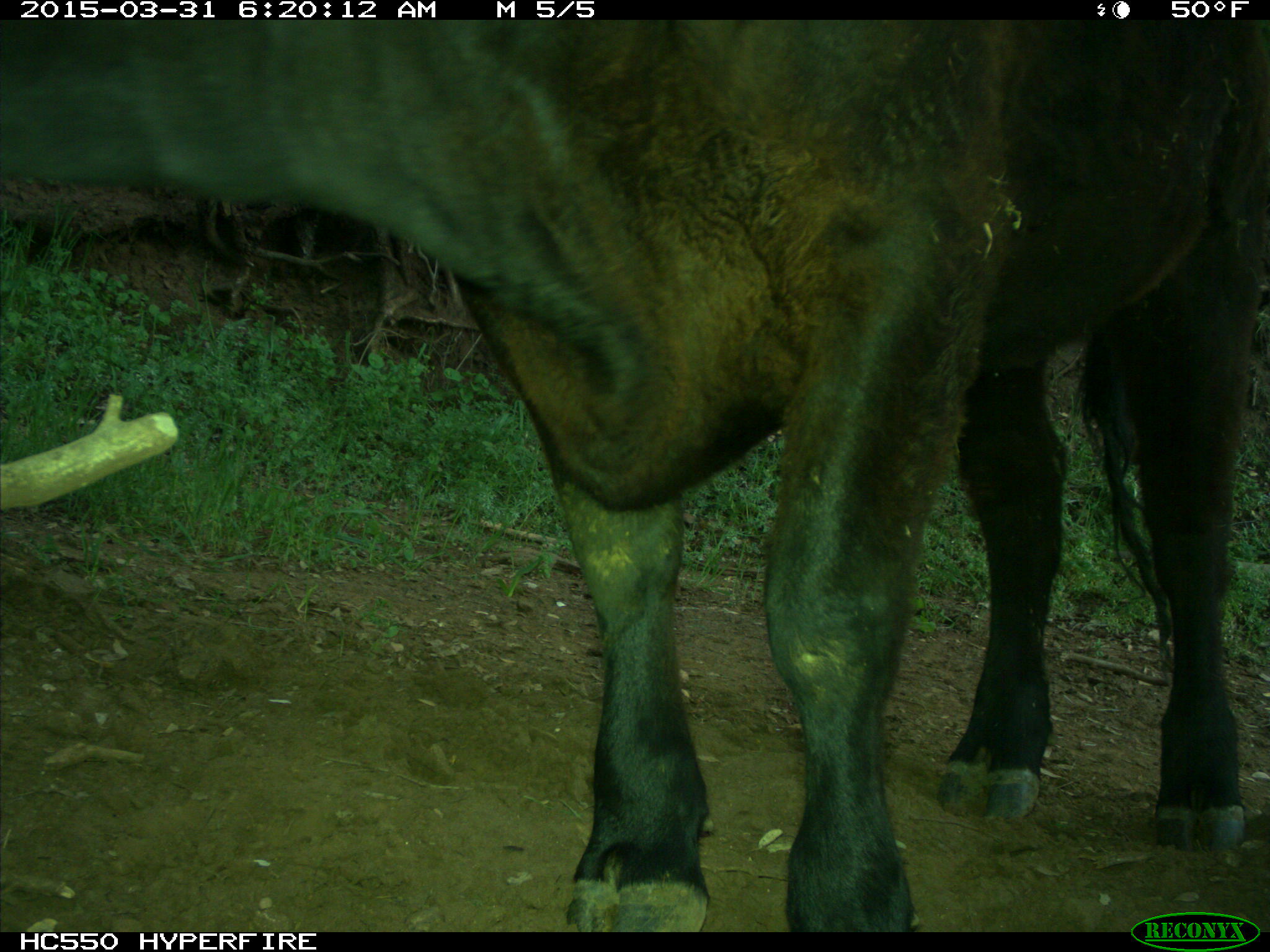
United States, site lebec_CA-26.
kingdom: Animalia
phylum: Chordata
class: Mammalia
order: Artiodactyla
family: Bovidae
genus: Bos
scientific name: Bos taurus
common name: domestic cow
Bos taurus (domestic cow).